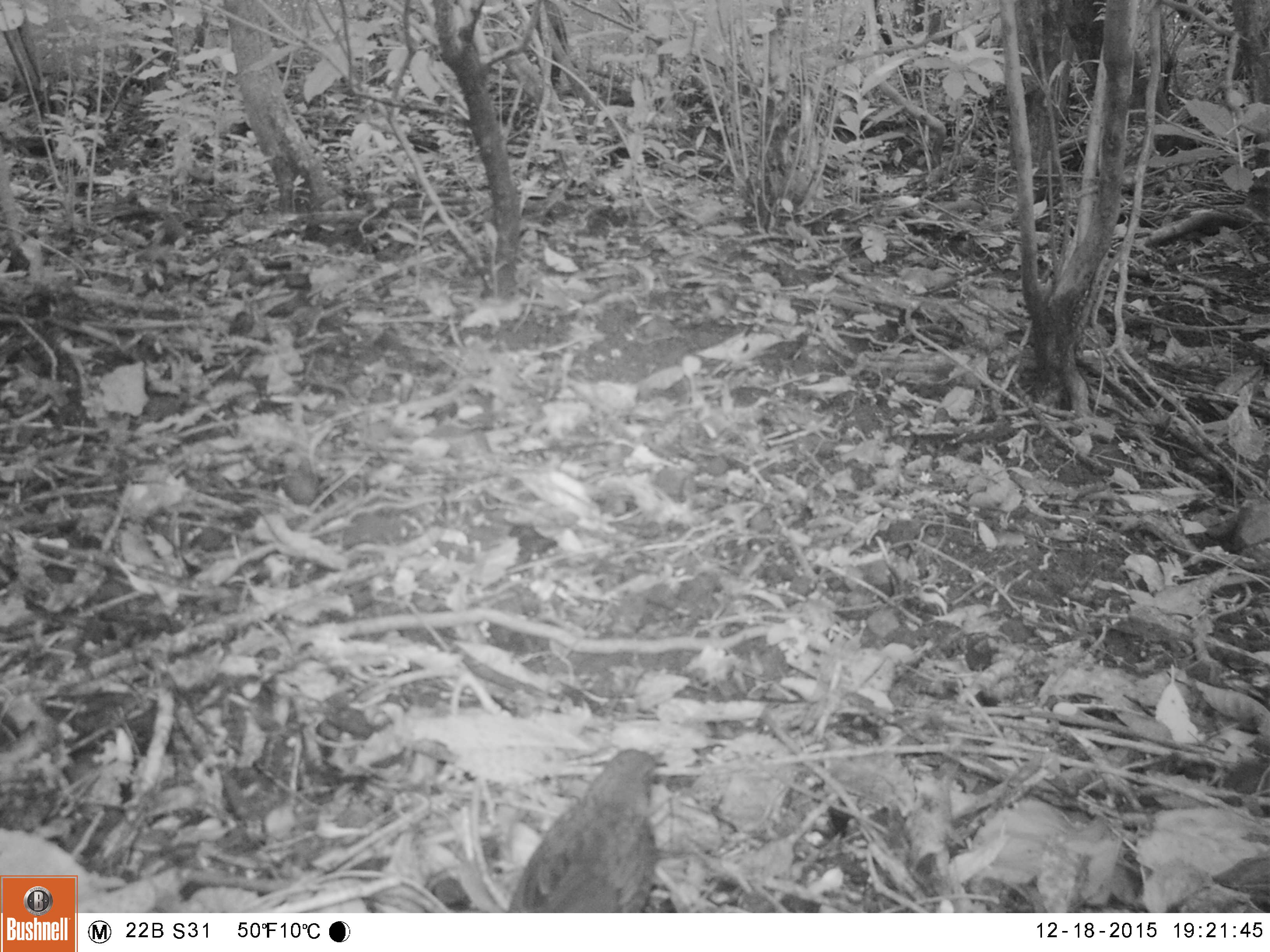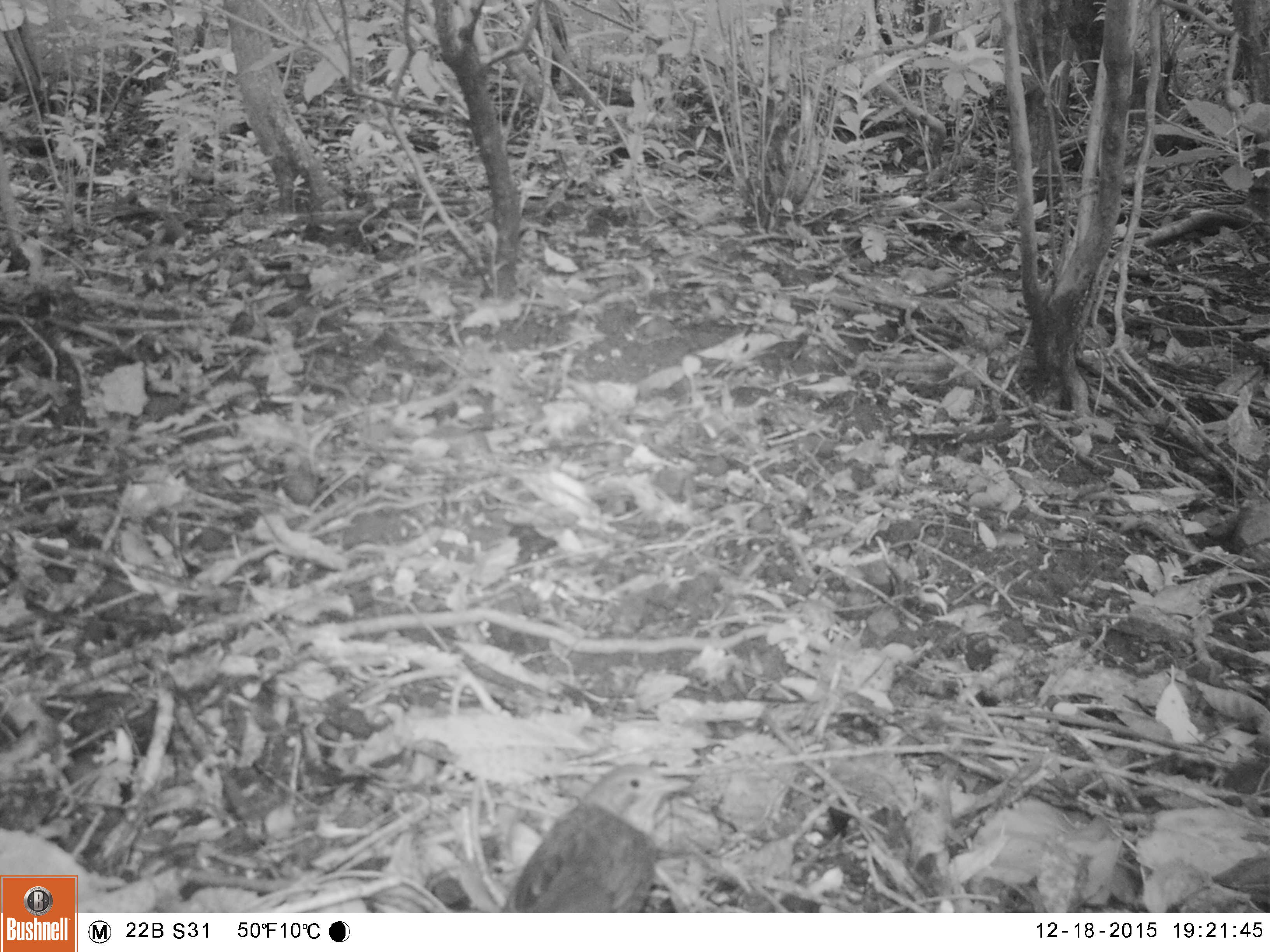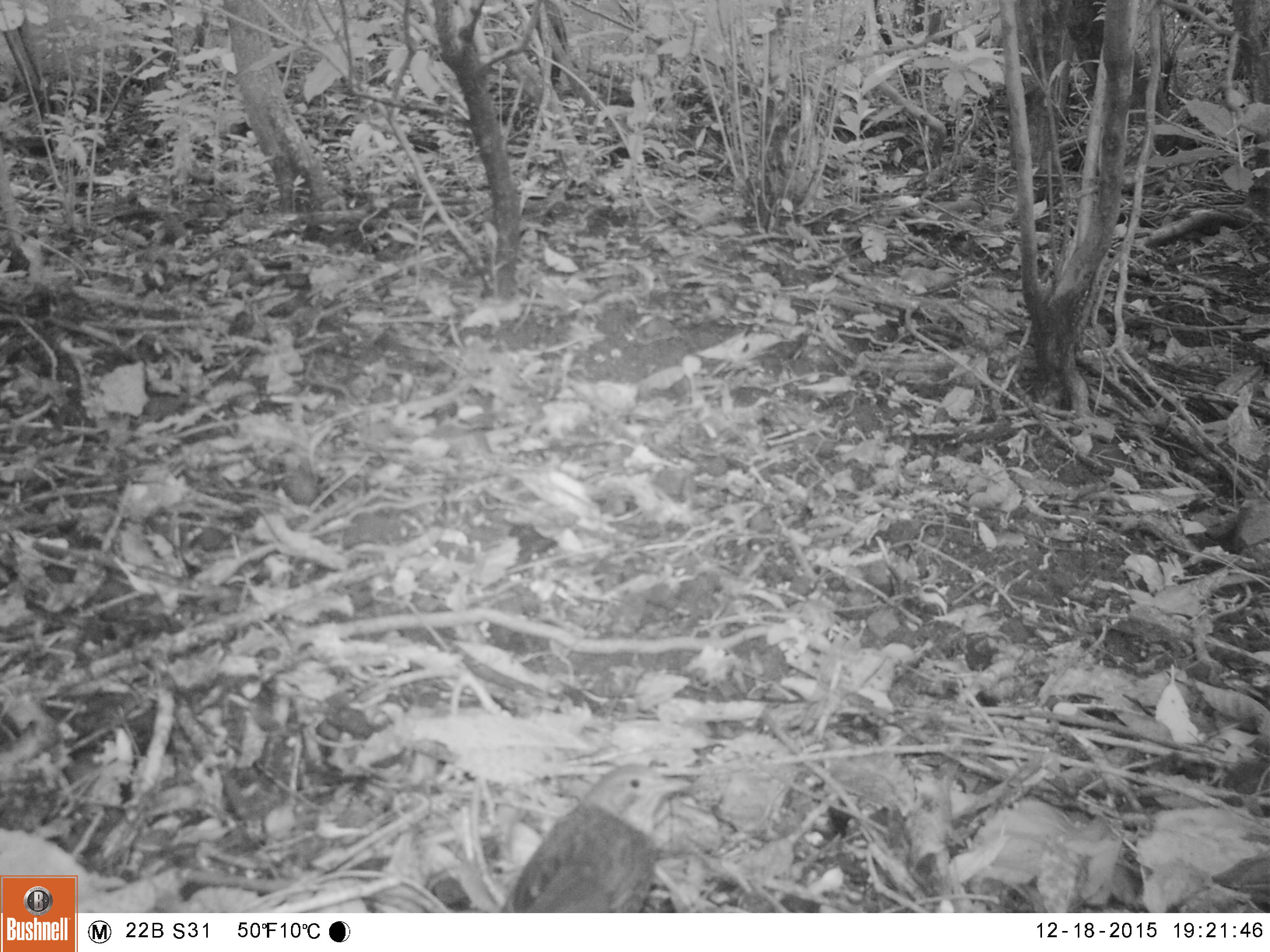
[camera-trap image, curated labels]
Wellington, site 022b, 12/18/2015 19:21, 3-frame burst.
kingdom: Animalia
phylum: Chordata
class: Aves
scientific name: Aves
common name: bird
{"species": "bird (Aves)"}